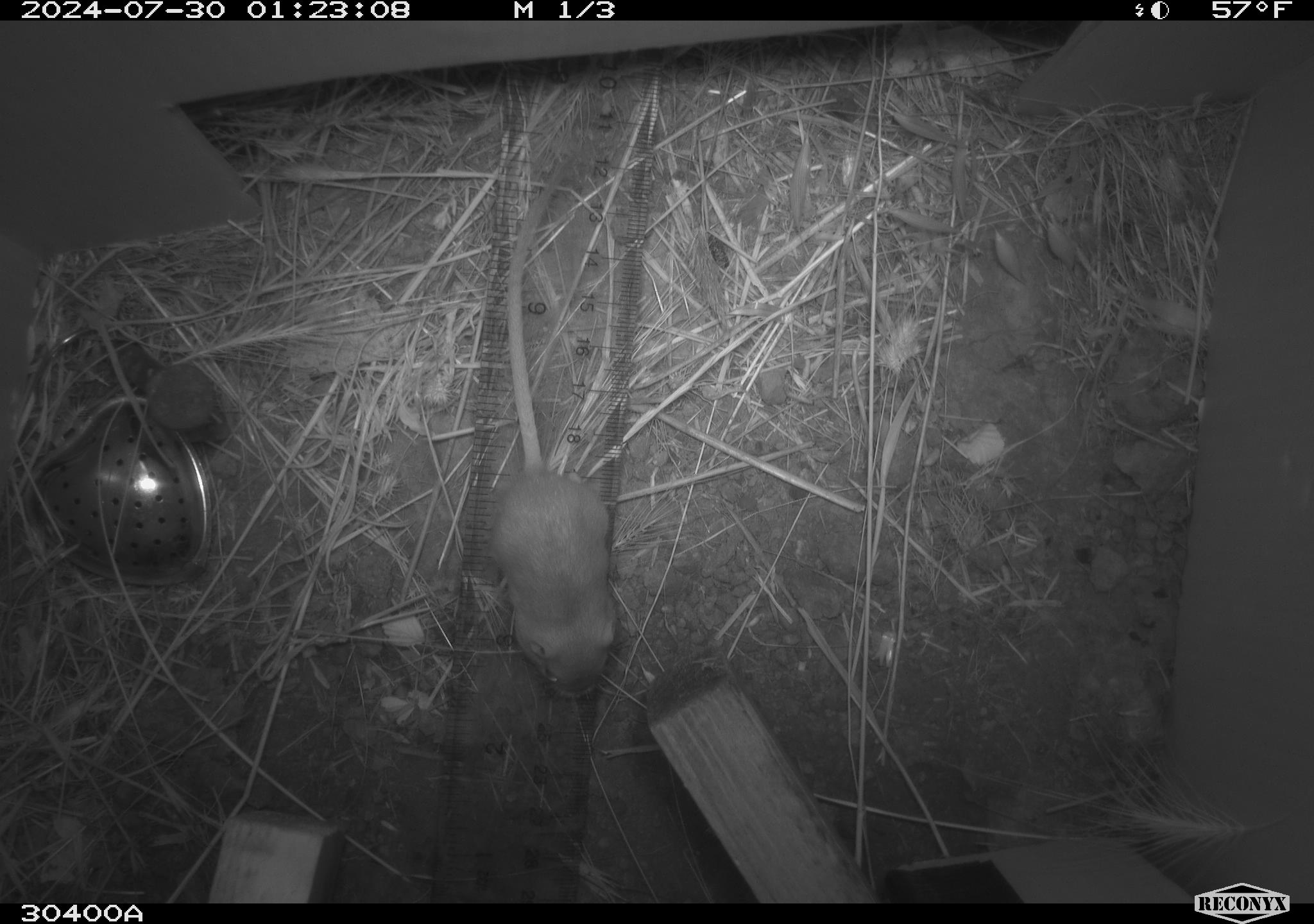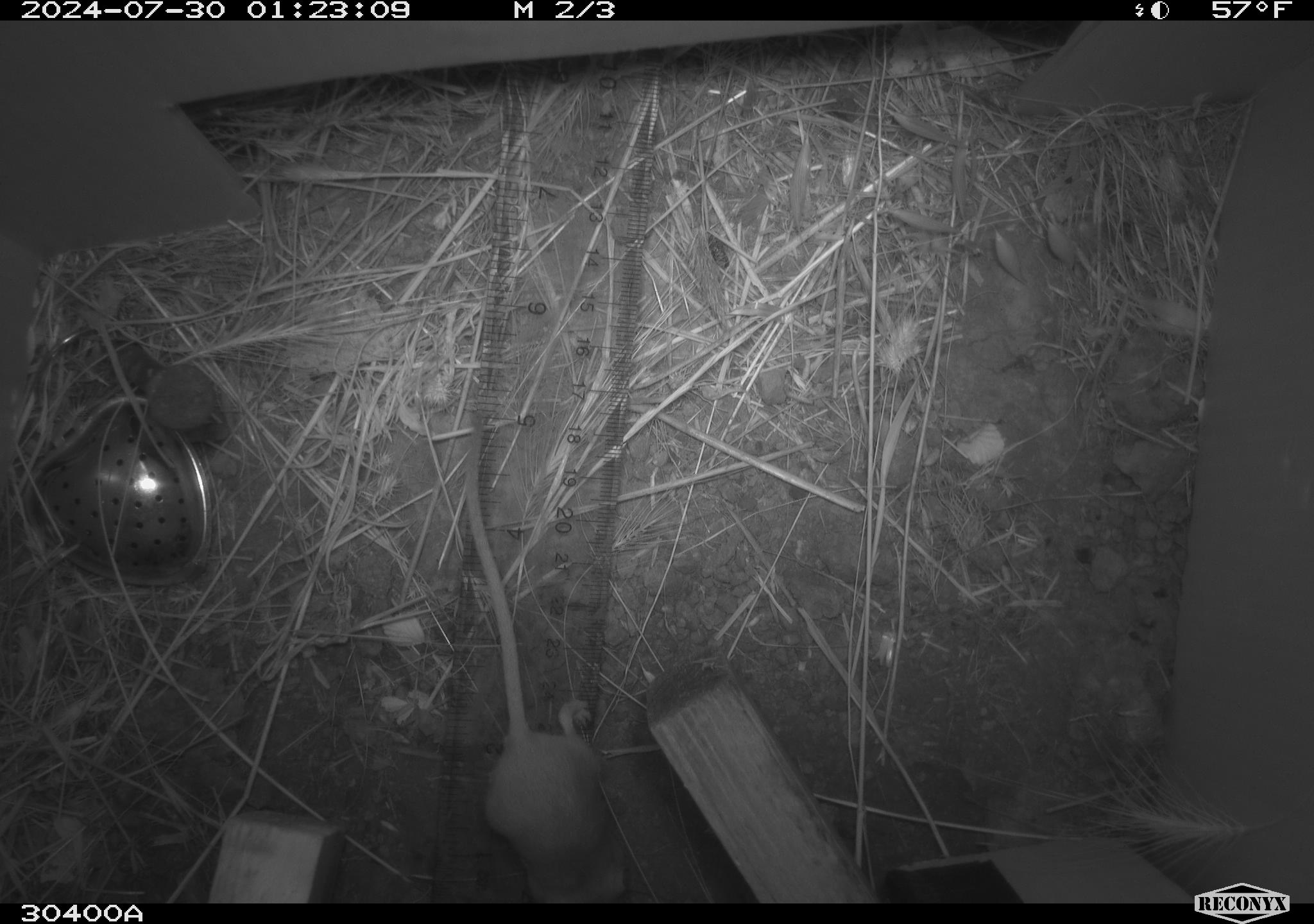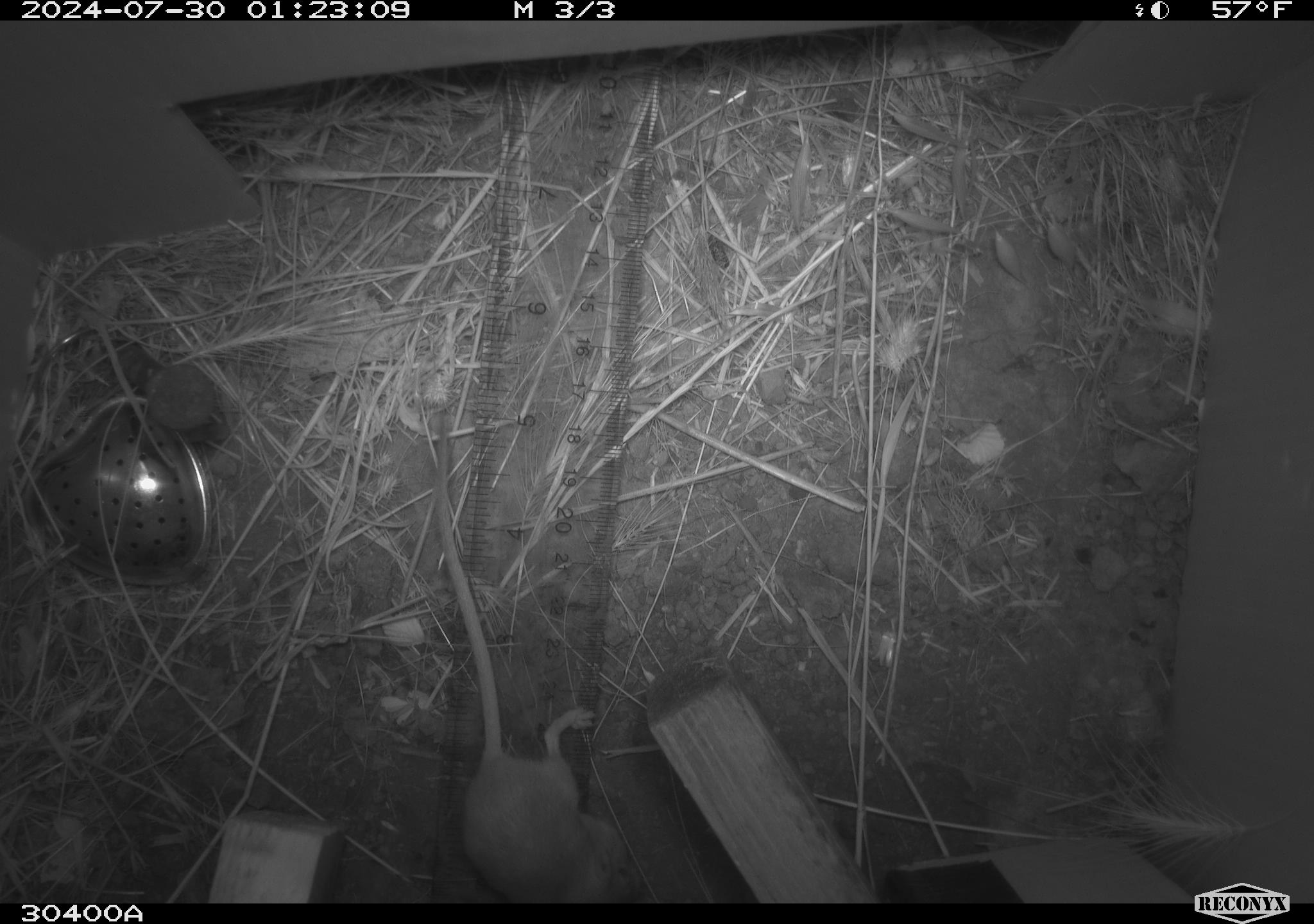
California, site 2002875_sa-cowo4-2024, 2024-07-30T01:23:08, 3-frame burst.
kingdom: Animalia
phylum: Chordata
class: Mammalia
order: Rodentia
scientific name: Rodentia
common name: mouse species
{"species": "mouse species (Rodentia)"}